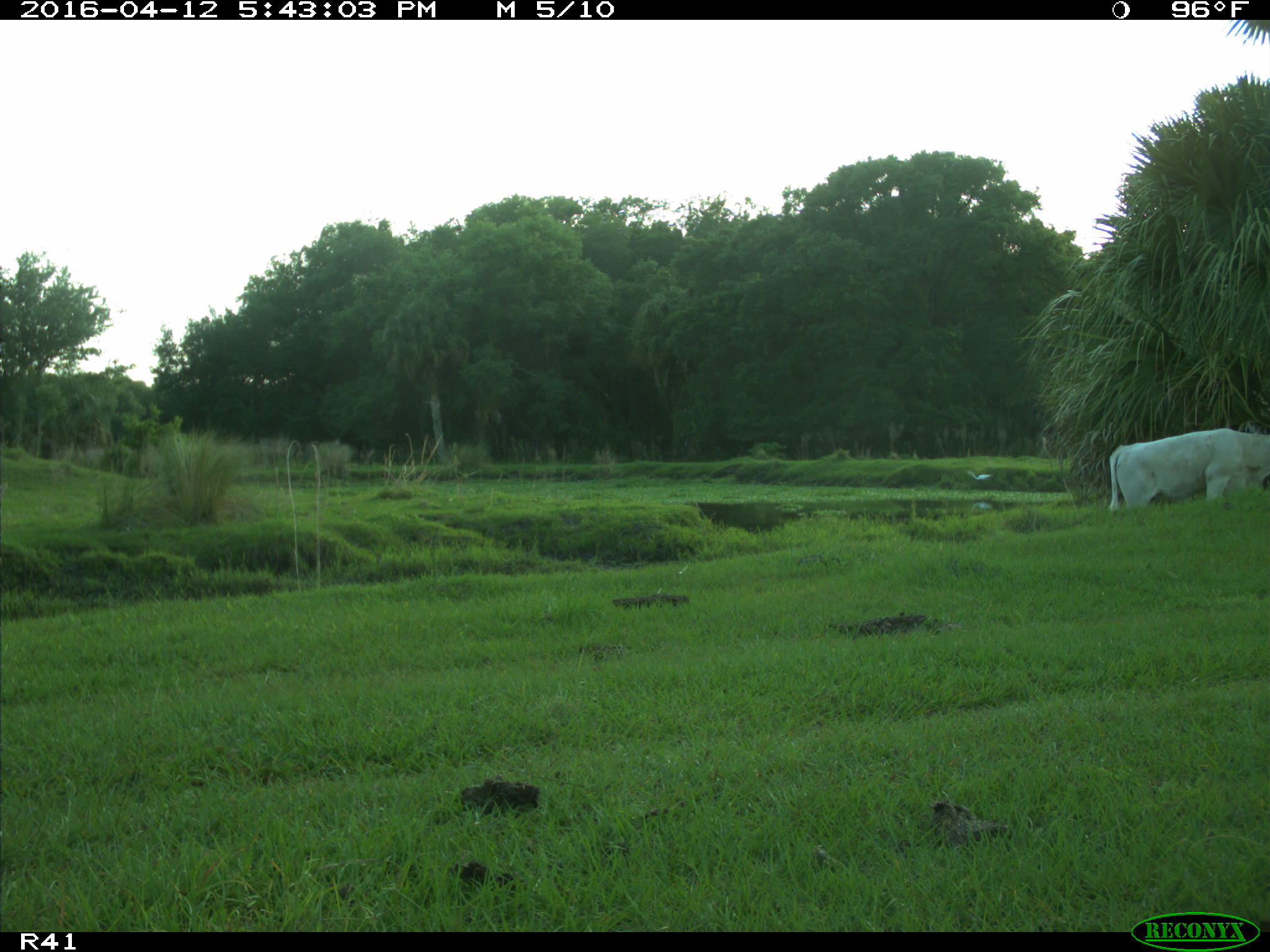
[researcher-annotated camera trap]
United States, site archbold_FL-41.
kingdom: Animalia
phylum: Chordata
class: Mammalia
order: Artiodactyla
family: Bovidae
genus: Bos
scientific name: Bos taurus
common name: domestic cow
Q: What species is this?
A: Bos taurus (domestic cow).